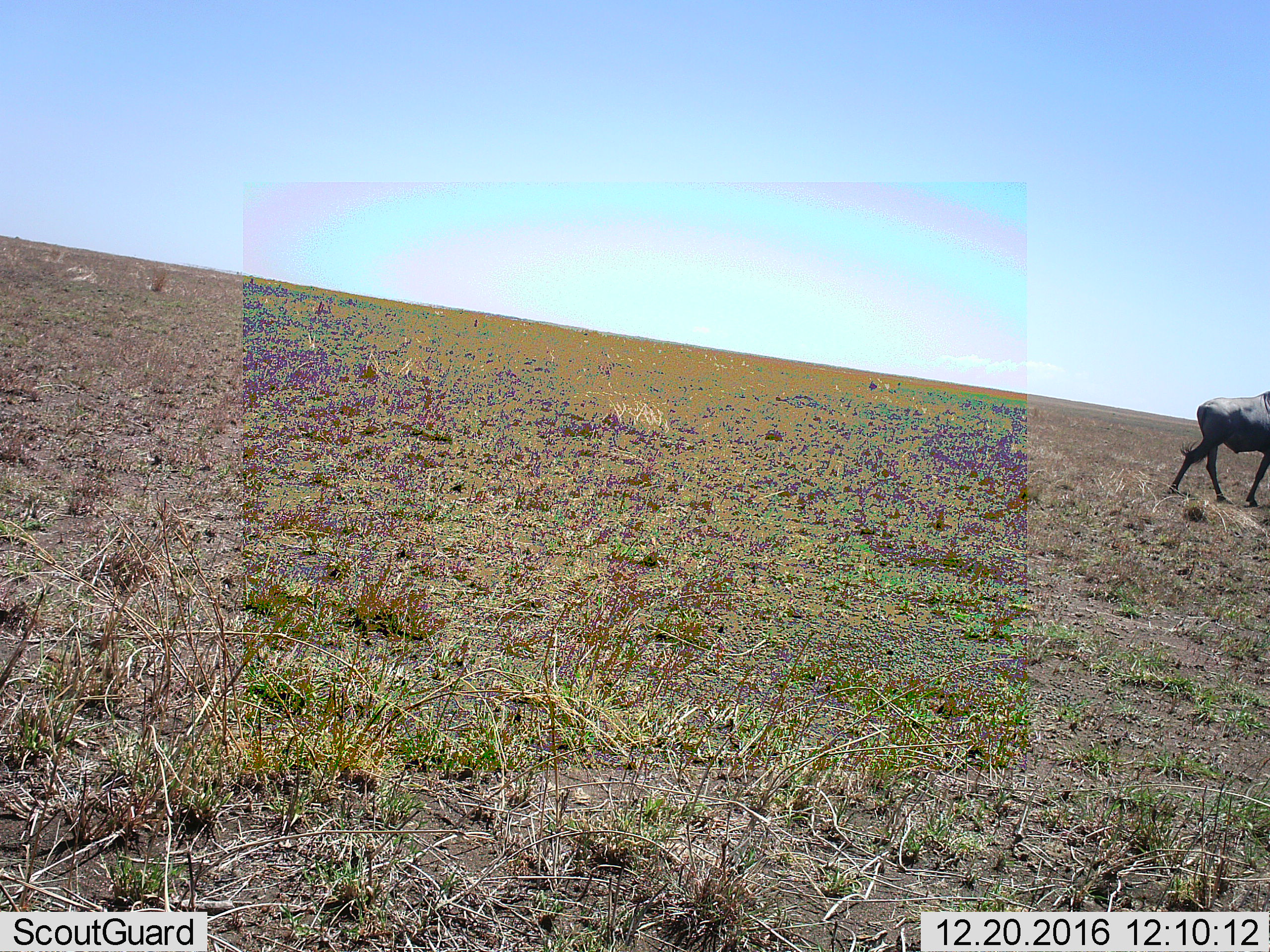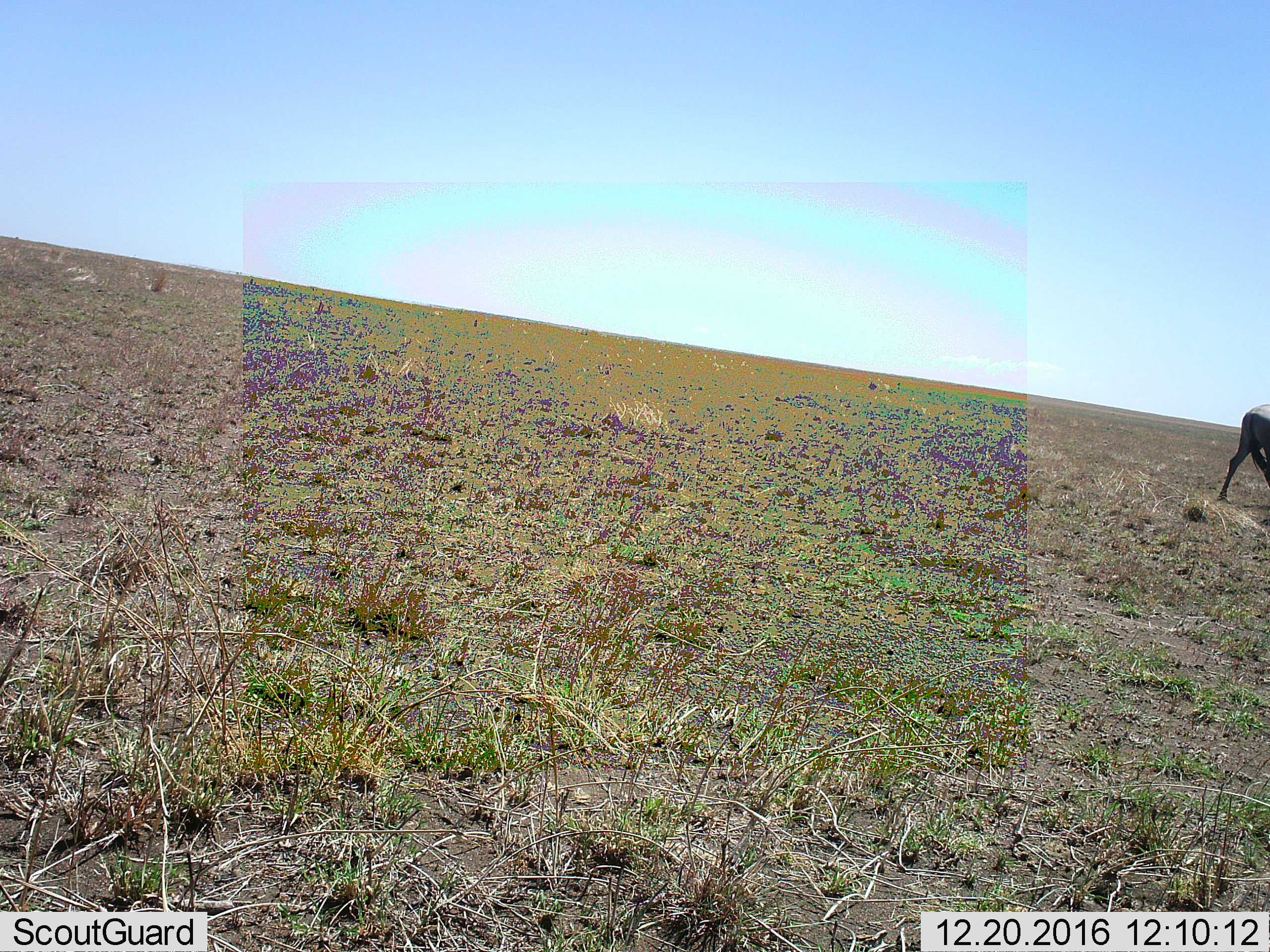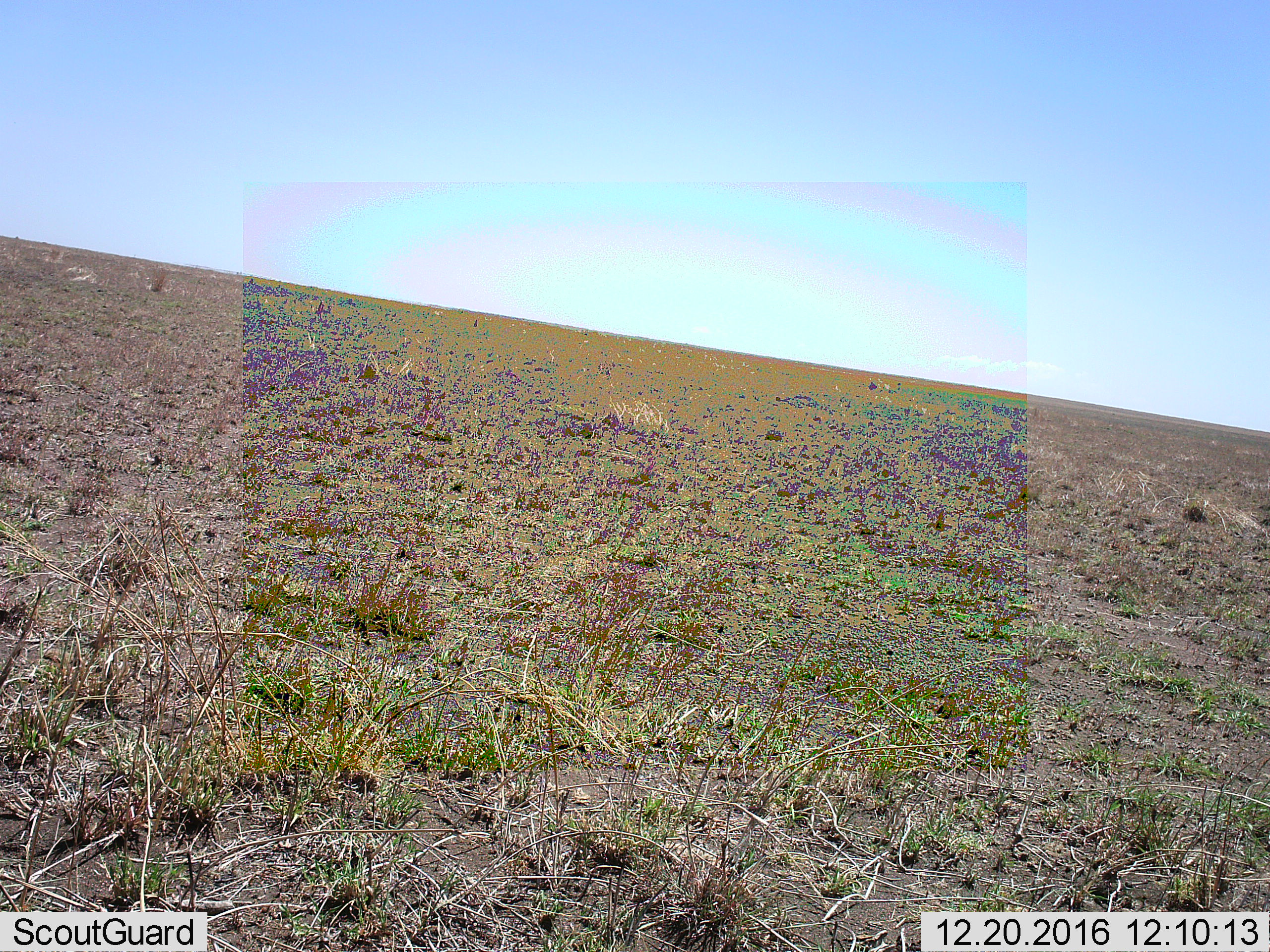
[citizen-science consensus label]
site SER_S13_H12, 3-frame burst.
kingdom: Animalia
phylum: Chordata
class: Mammalia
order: Artiodactyla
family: Bovidae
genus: Connochaetes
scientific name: Connochaetes taurinus taurinus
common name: blue wildebeest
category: wildebeestblue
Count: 1.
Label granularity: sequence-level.